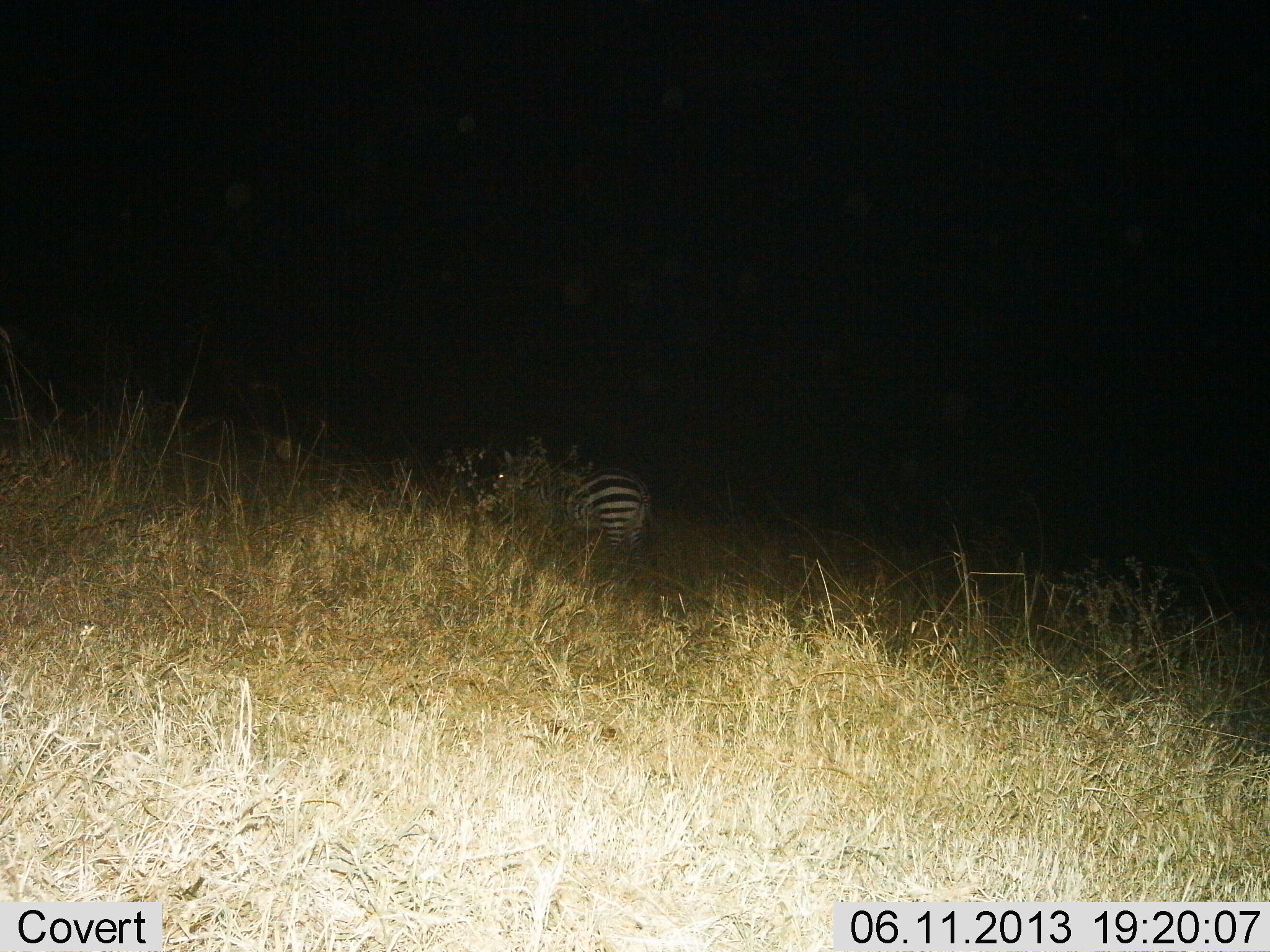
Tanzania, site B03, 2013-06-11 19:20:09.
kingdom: Animalia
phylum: Chordata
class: Mammalia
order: Perissodactyla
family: Equidae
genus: Equus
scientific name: Equus quagga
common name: plains zebra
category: zebra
Zebra (plains zebra) (Equus quagga), count 1. Behavior (volunteer vote fractions): standing 77%, resting 8%, moving 12%, interacting 0%. Young present (vote fraction): 0%. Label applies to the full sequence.